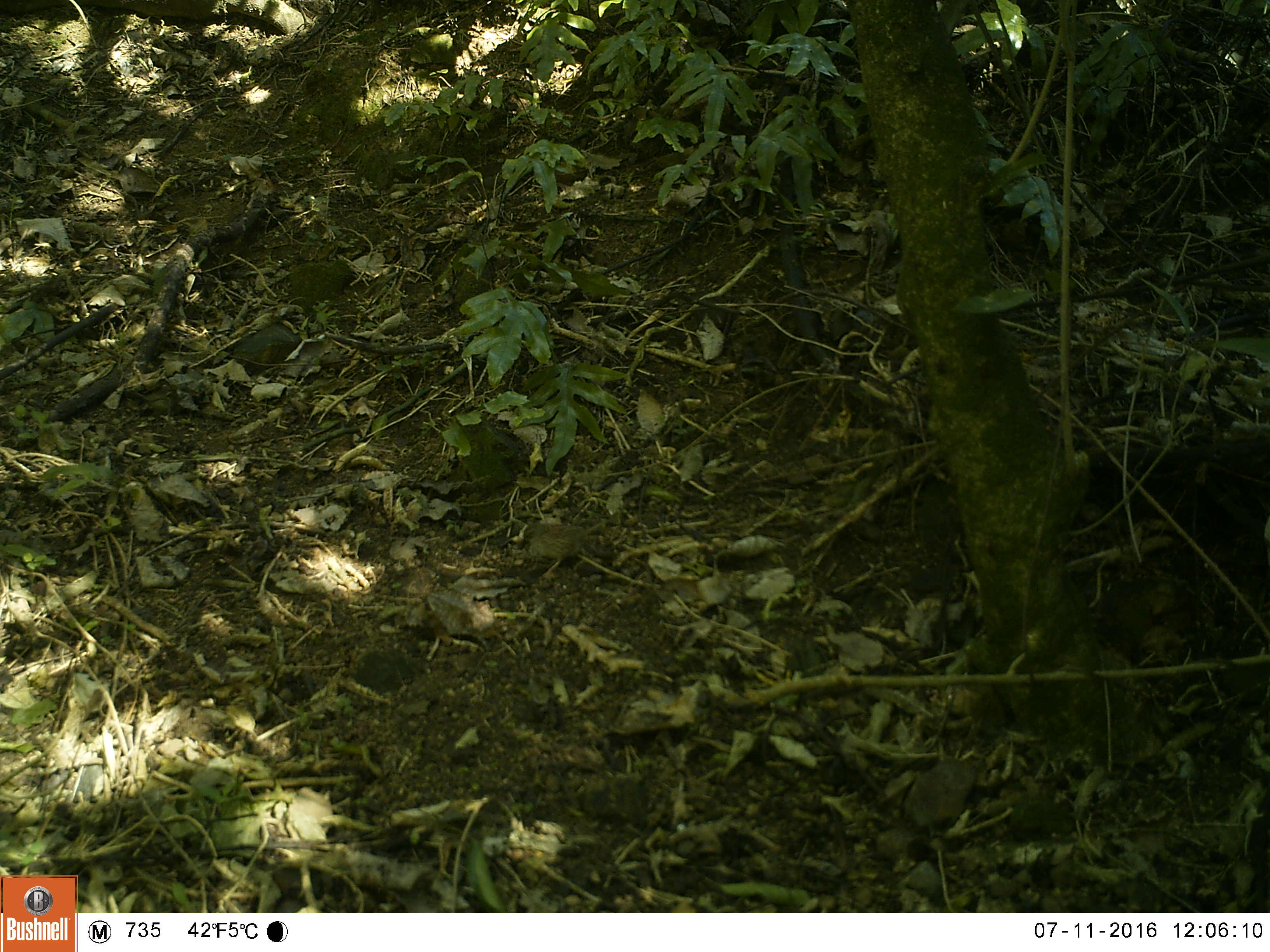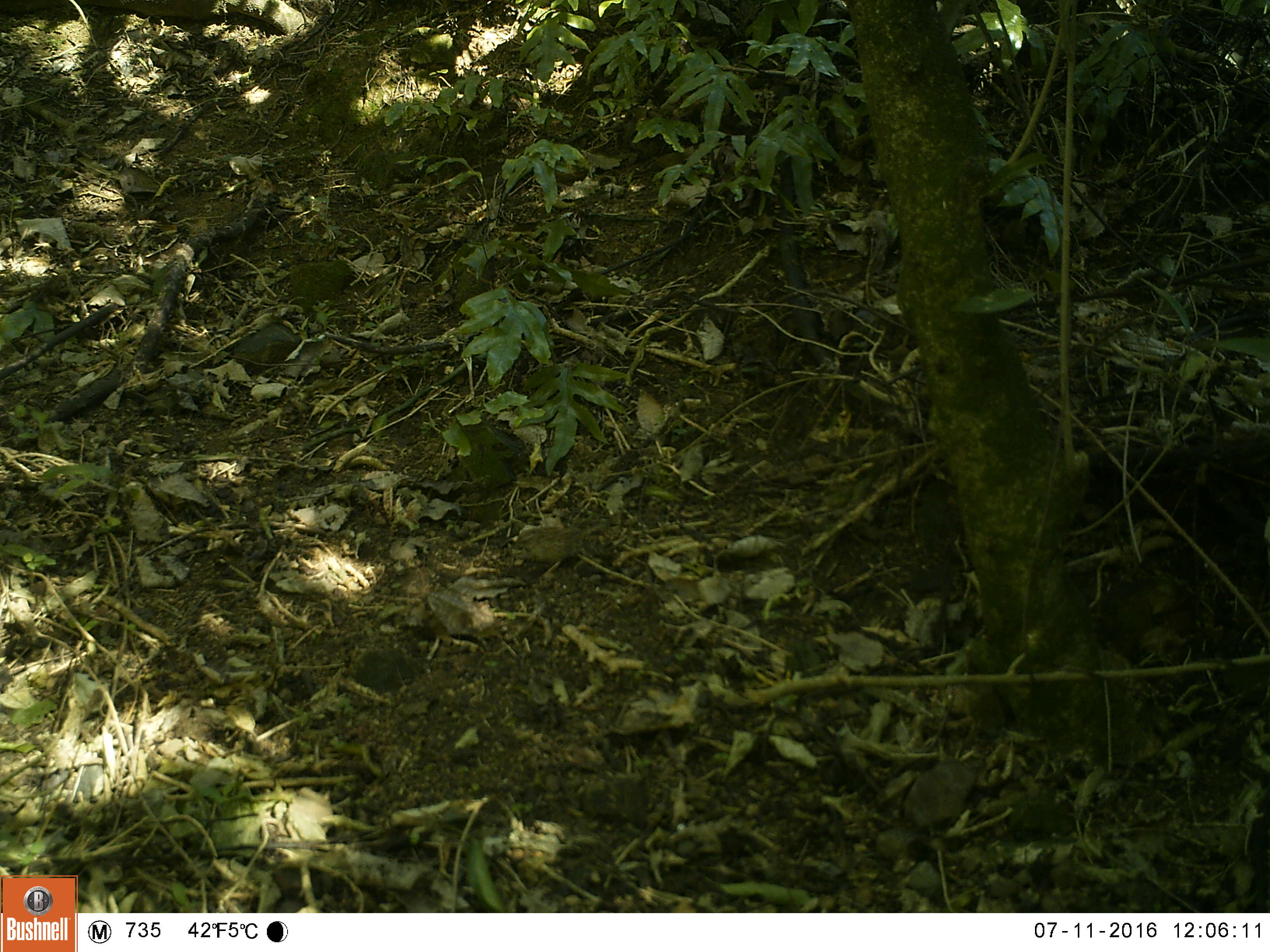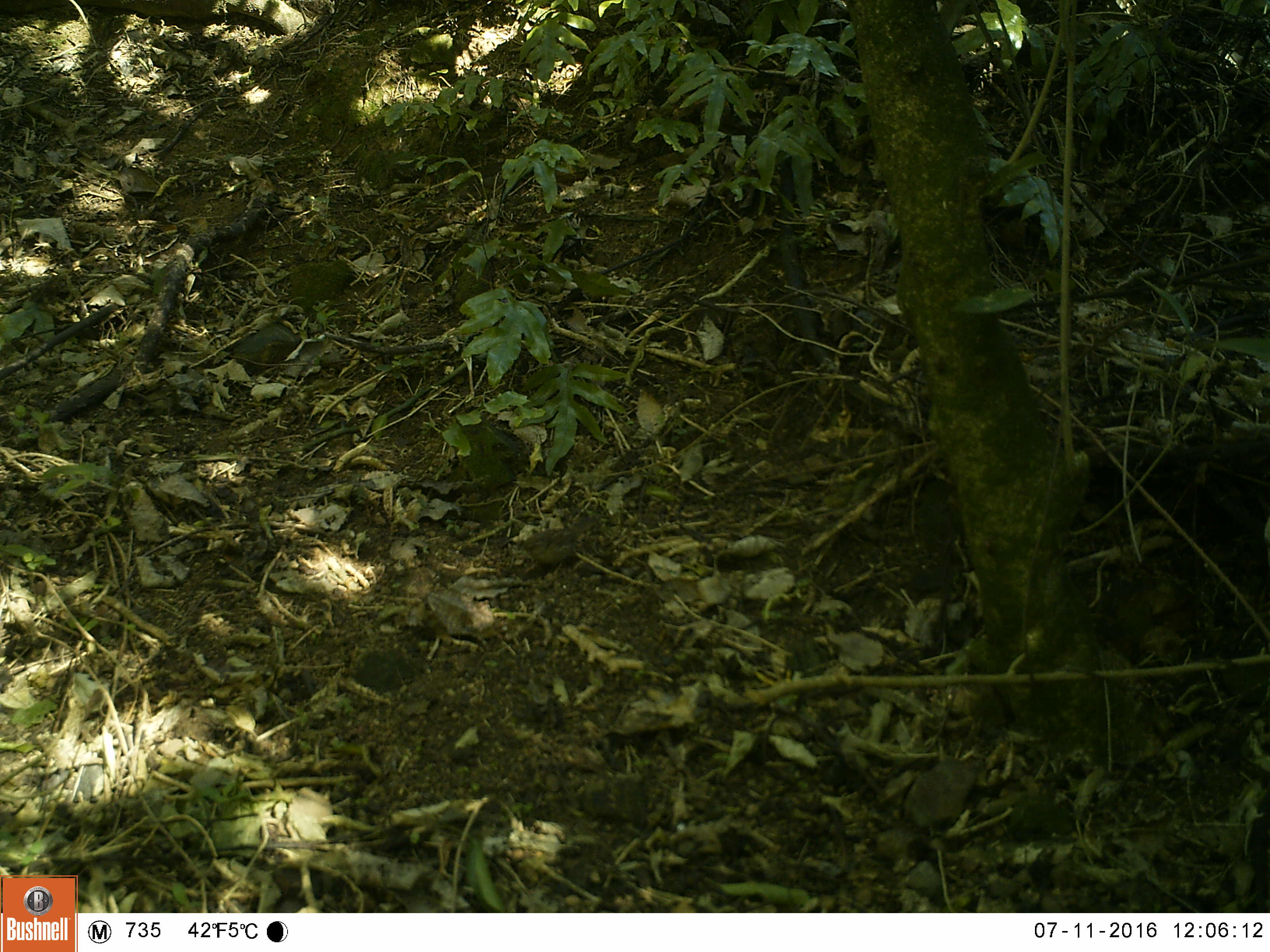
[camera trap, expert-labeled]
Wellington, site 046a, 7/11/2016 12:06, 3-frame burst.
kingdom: Animalia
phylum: Chordata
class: Aves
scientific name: Aves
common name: bird